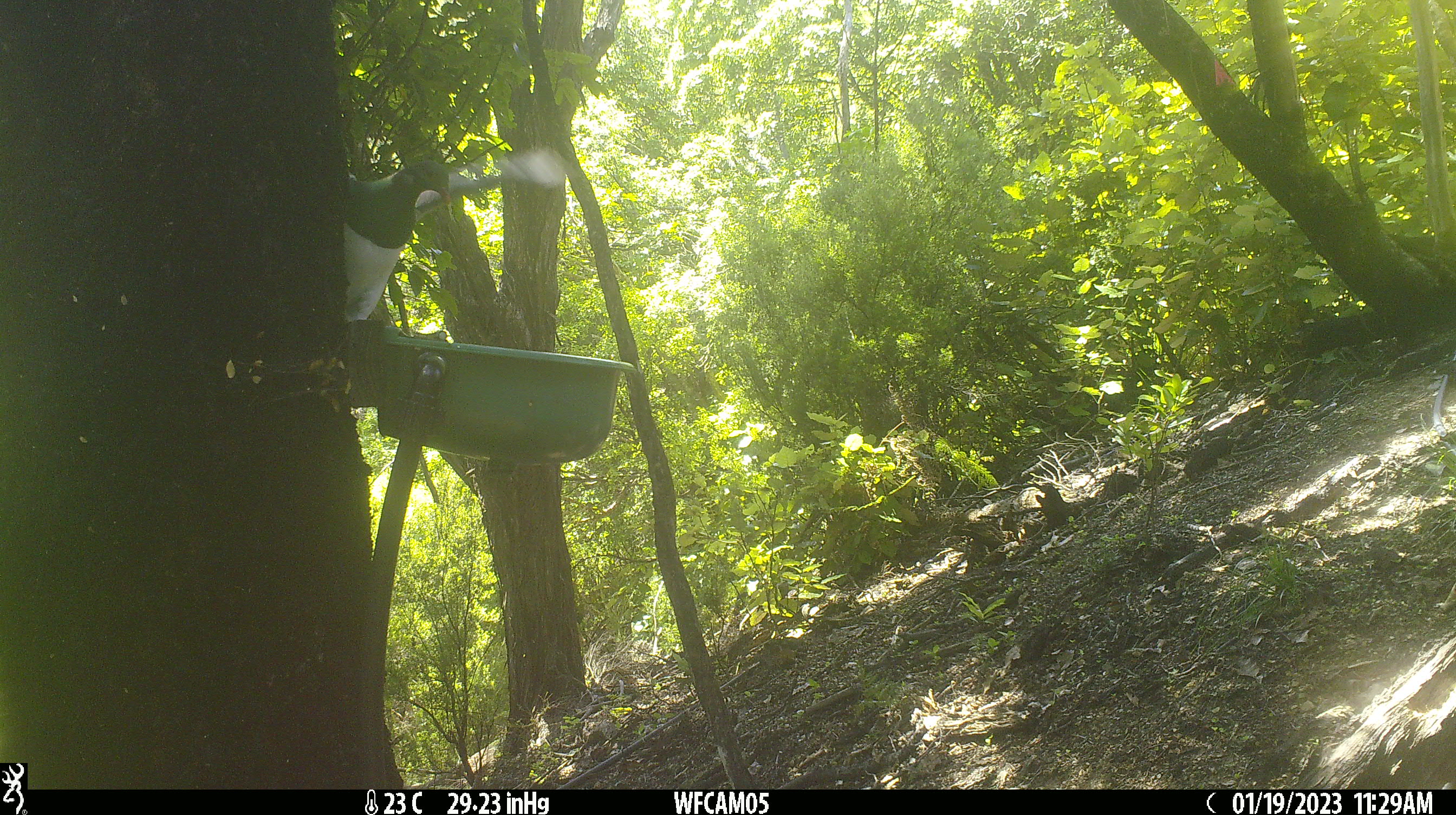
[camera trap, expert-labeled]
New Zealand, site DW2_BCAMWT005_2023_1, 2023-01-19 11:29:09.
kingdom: Animalia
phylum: Chordata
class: Aves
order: Columbiformes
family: Columbidae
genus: Hemiphaga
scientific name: Hemiphaga novaeseelandiae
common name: new zealand pigeon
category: kereru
Kereru (new zealand pigeon) (Hemiphaga novaeseelandiae).